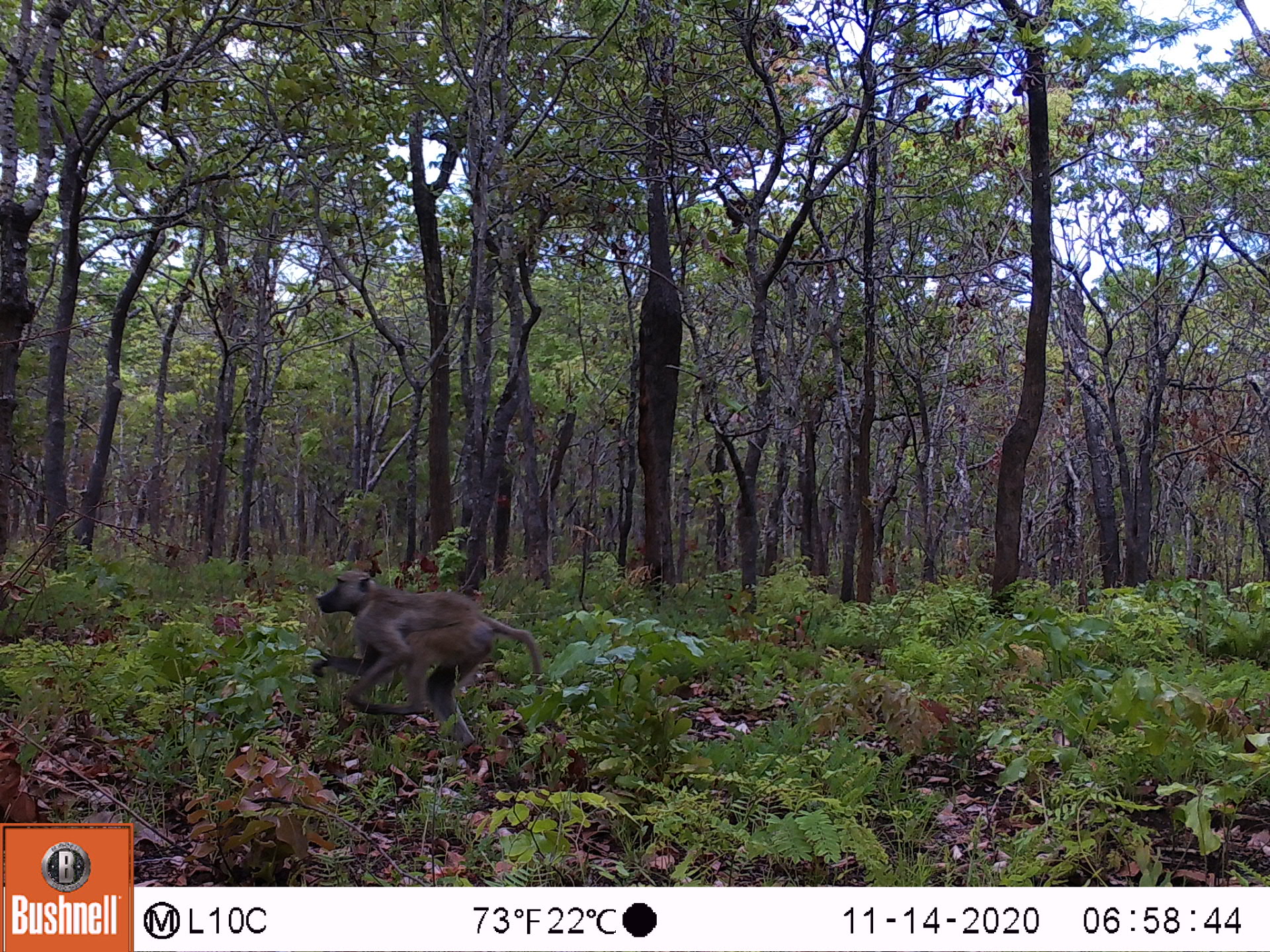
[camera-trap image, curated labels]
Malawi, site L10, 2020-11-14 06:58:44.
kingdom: Animalia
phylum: Chordata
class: Mammalia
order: Primates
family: Cercopithecidae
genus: Papio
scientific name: Papio cynocephalus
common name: yellow baboon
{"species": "yellow baboon (Papio cynocephalus)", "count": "1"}